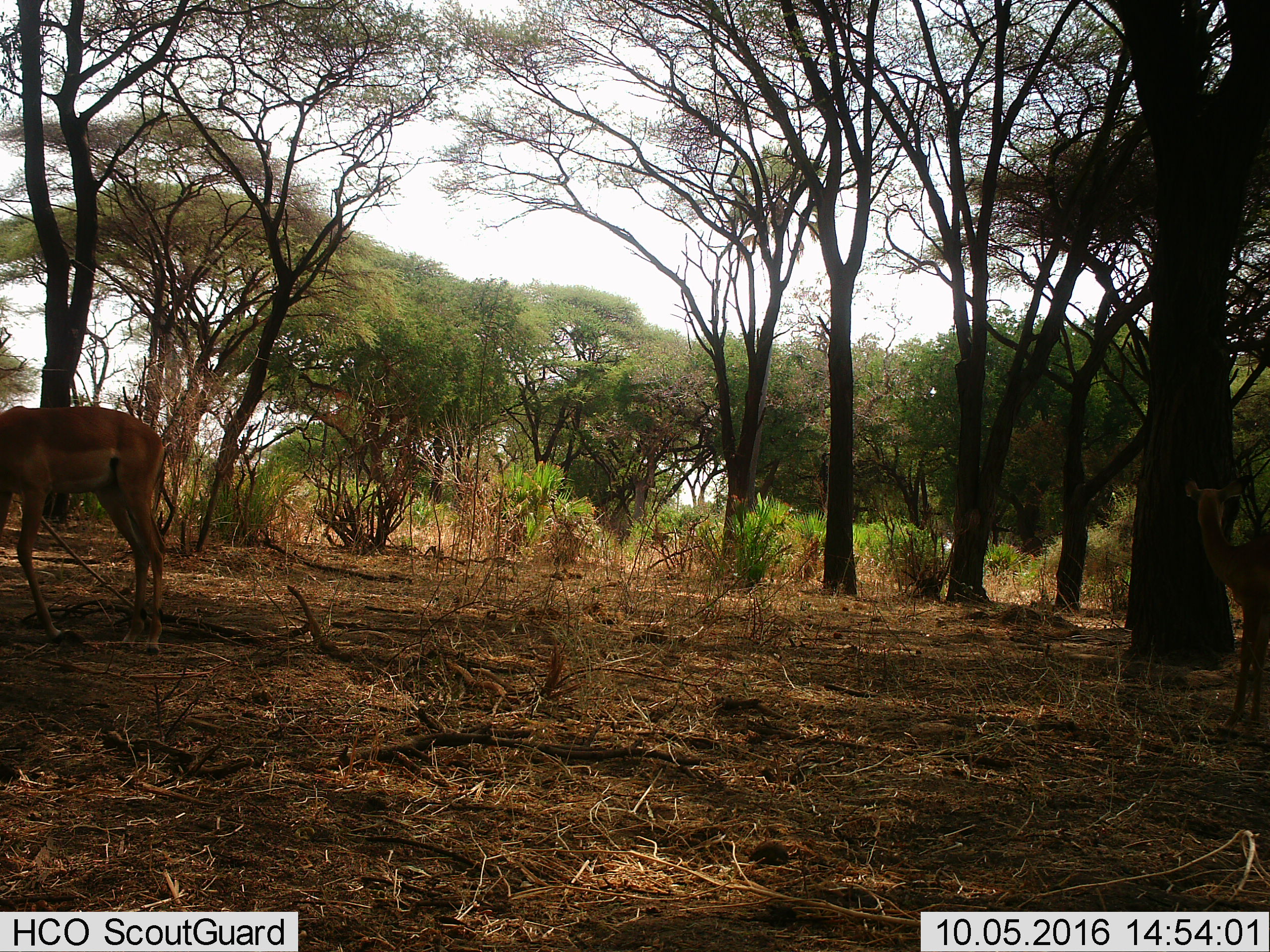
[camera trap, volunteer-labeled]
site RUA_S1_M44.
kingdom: Animalia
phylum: Chordata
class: Mammalia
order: Artiodactyla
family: Bovidae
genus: Aepyceros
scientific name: Aepyceros melampus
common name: impala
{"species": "impala (Aepyceros melampus)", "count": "2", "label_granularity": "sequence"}